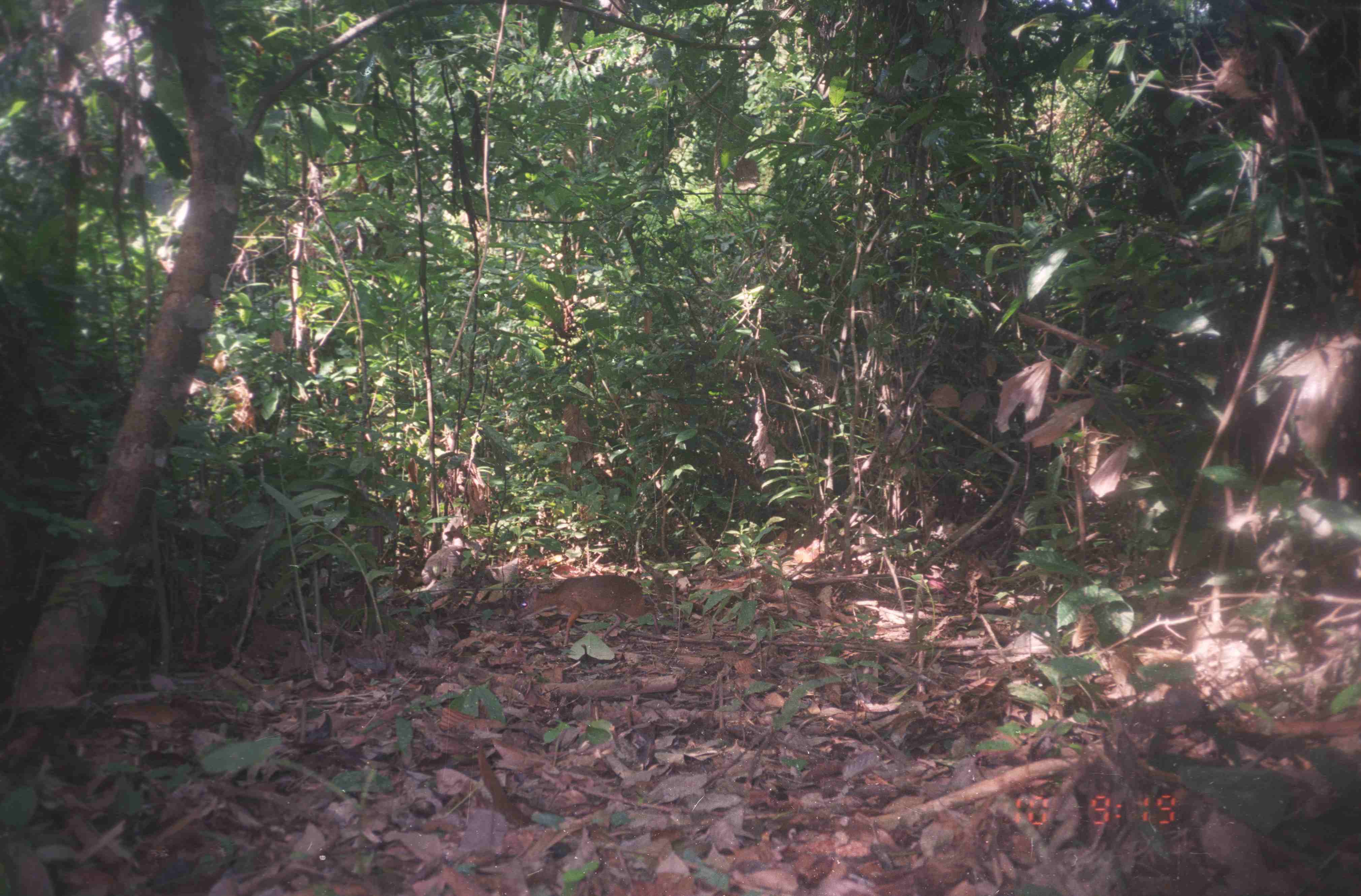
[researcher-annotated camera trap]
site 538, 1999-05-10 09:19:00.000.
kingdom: Animalia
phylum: Chordata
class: Mammalia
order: Artiodactyla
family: Tragulidae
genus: Tragulus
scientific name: Tragulus javanicus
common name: javan chevrotain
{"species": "Tragulus javanicus (javan chevrotain)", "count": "1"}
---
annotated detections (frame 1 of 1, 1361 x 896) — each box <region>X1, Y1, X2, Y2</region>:
tragulus javanicus: <region>516, 575, 659, 647</region>